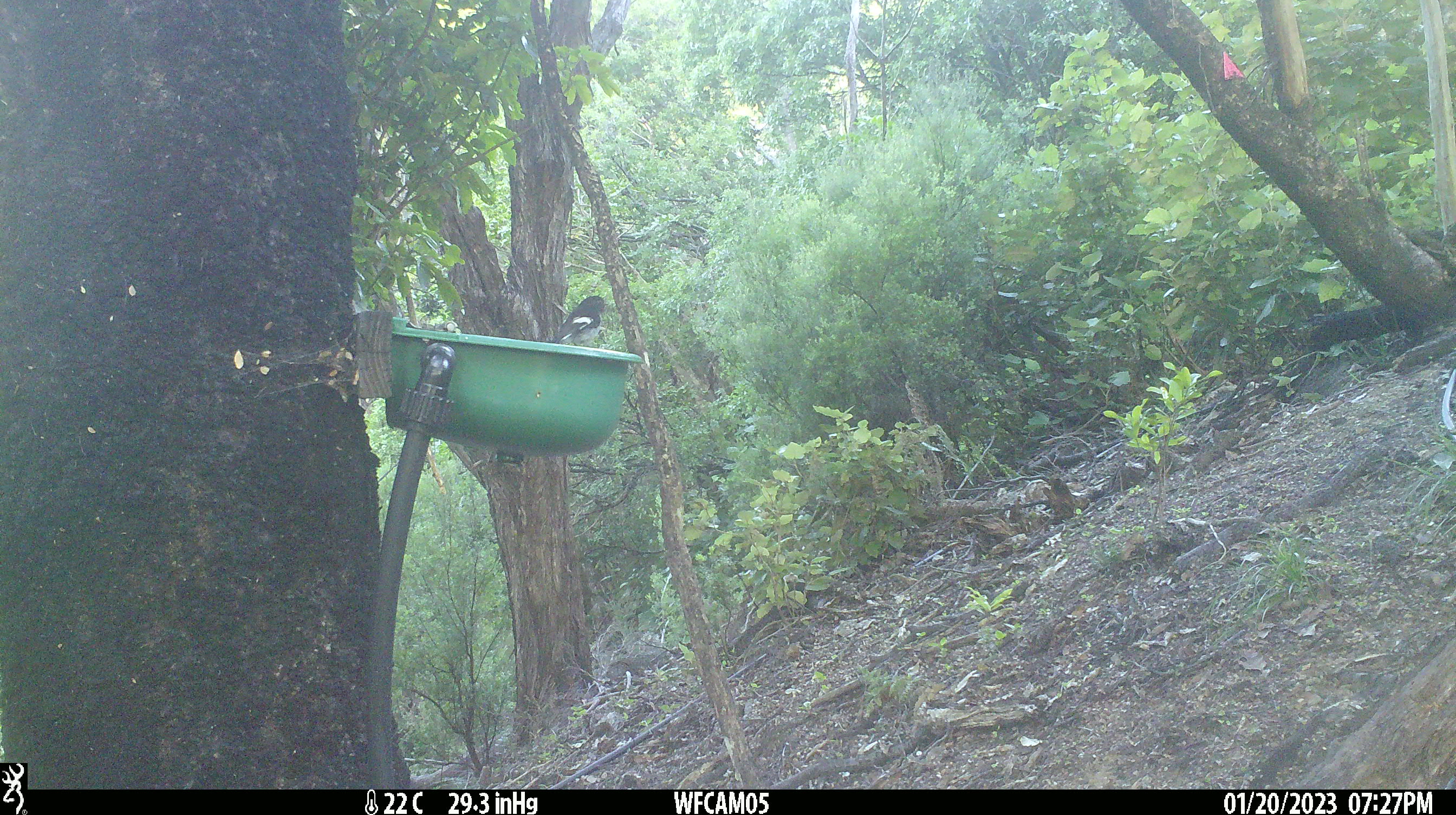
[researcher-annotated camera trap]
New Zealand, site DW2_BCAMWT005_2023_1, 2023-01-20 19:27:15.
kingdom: Animalia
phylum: Chordata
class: Aves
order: Passeriformes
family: Petroicidae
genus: Petroica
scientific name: Petroica macrocephala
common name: tomtit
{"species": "tomtit (Petroica macrocephala)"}